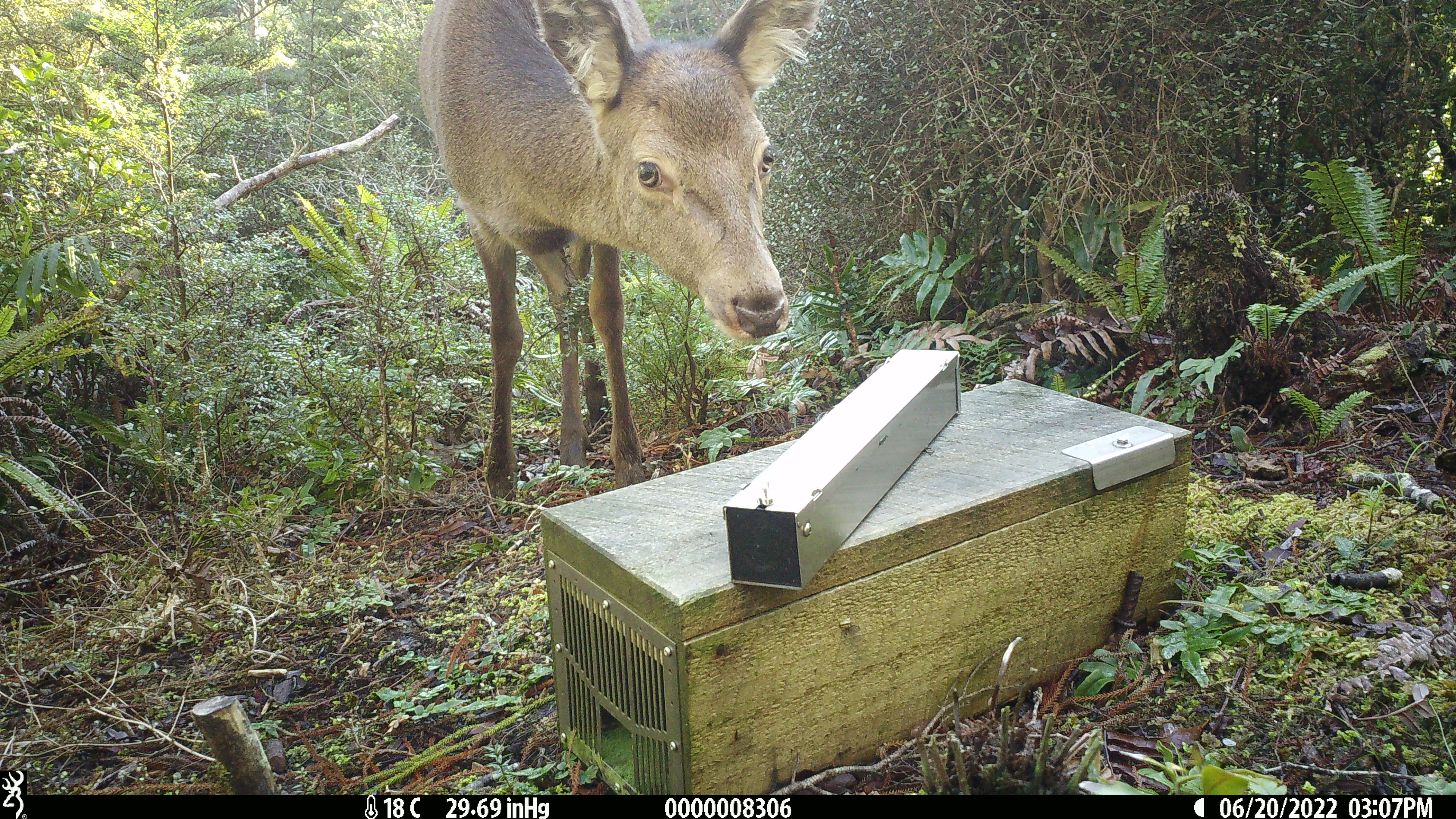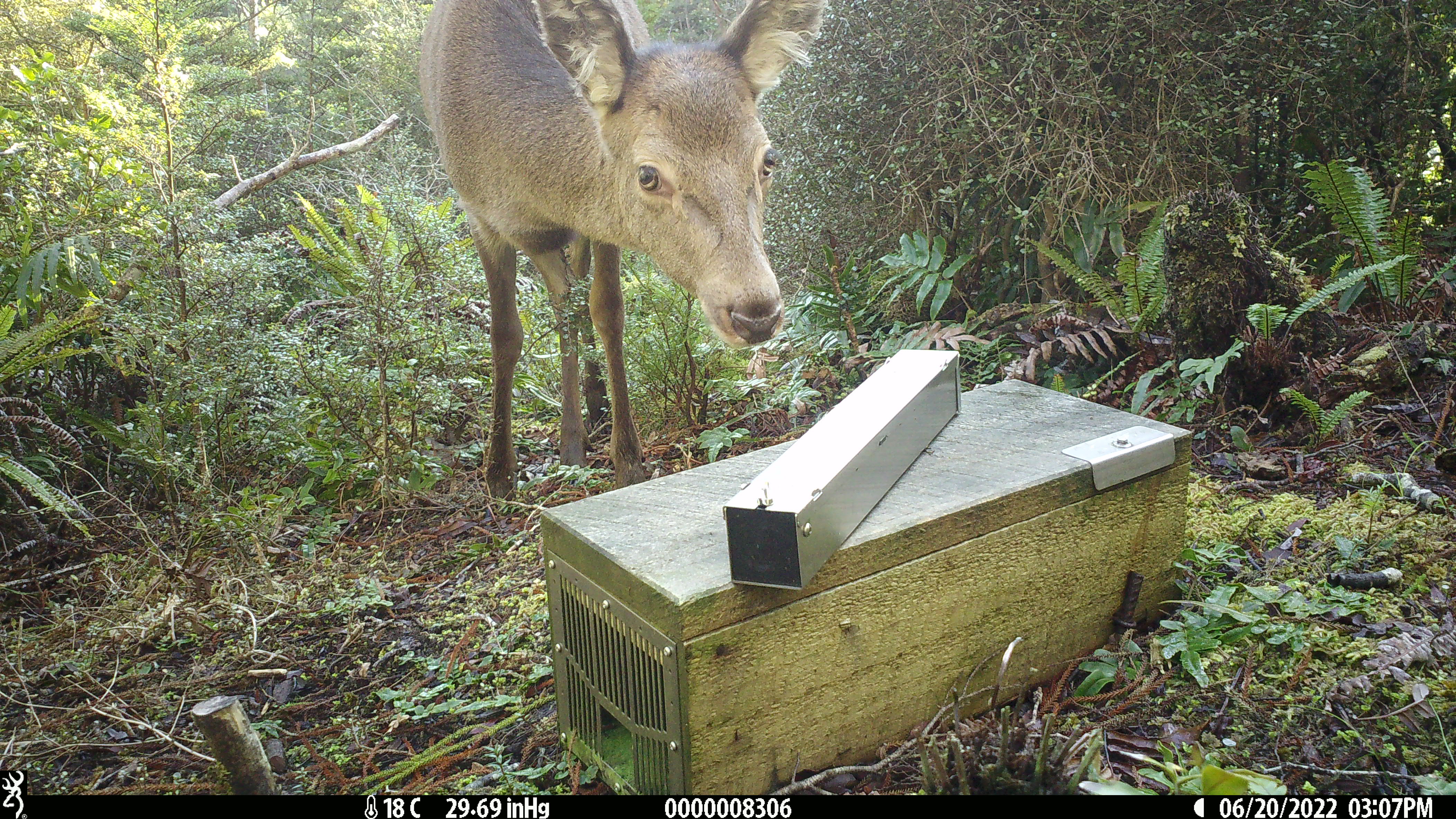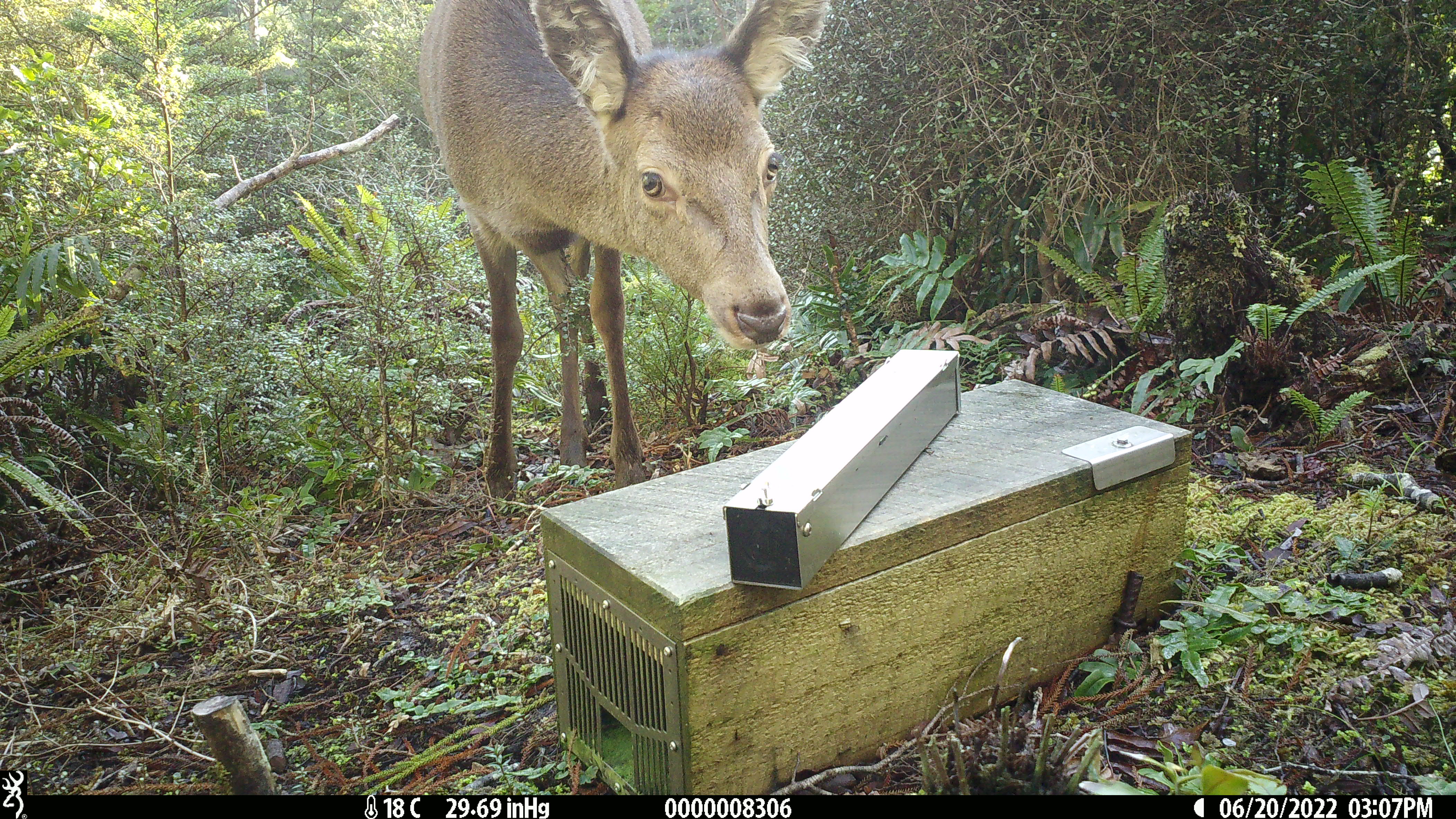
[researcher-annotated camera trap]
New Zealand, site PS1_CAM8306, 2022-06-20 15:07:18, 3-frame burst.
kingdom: Animalia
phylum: Chordata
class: Mammalia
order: Artiodactyla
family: Cervidae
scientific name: Cervidae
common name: deer